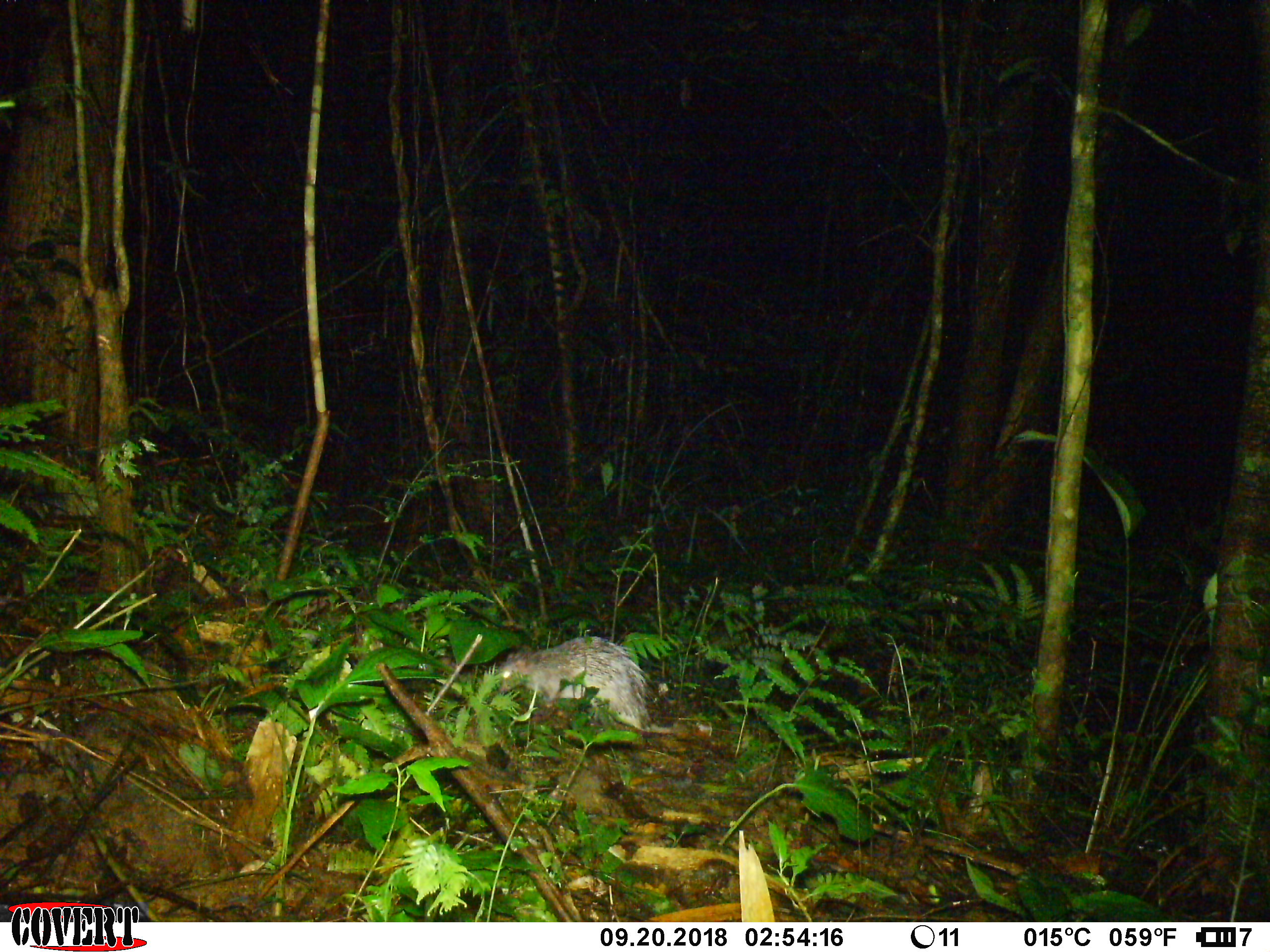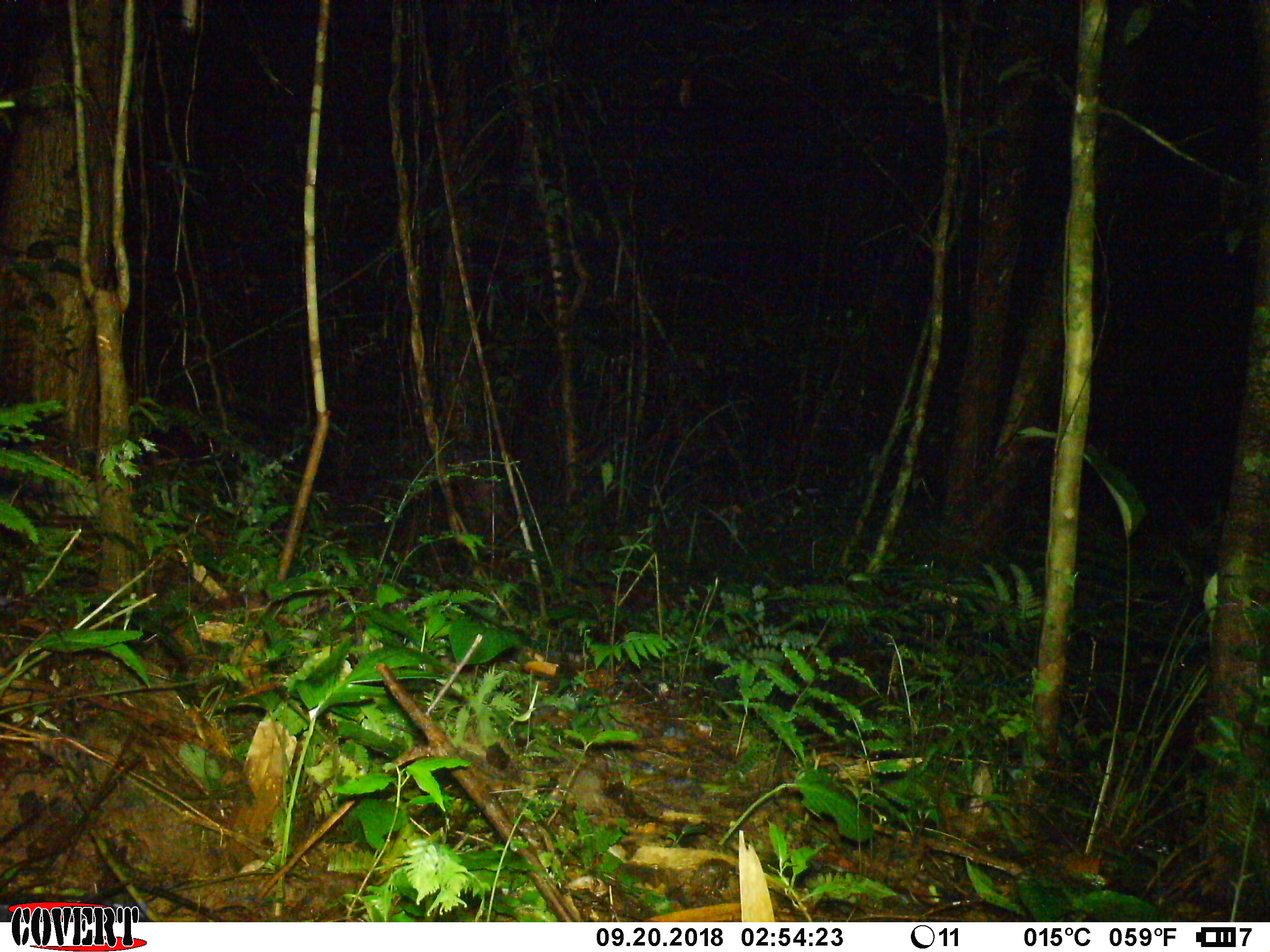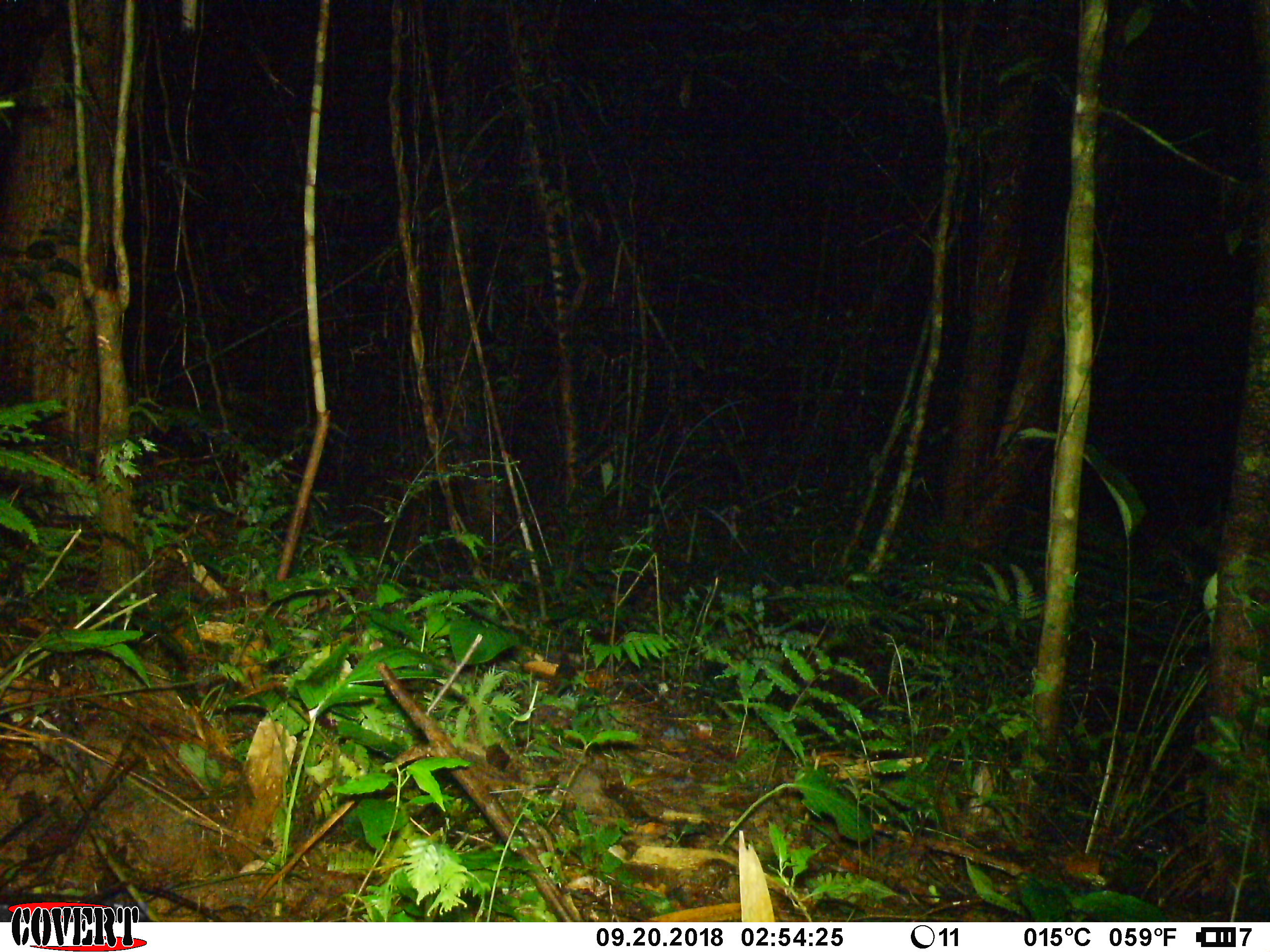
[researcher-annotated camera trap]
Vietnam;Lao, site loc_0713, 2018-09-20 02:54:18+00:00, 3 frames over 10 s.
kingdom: Animalia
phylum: Chordata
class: Mammalia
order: Rodentia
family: Hystricidae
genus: Atherurus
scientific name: Atherurus macrourus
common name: asiatic brush-tailed porcupine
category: asiatic brush tailed porcupine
Asiatic brush tailed porcupine (asiatic brush-tailed porcupine) (Atherurus macrourus). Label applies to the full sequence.